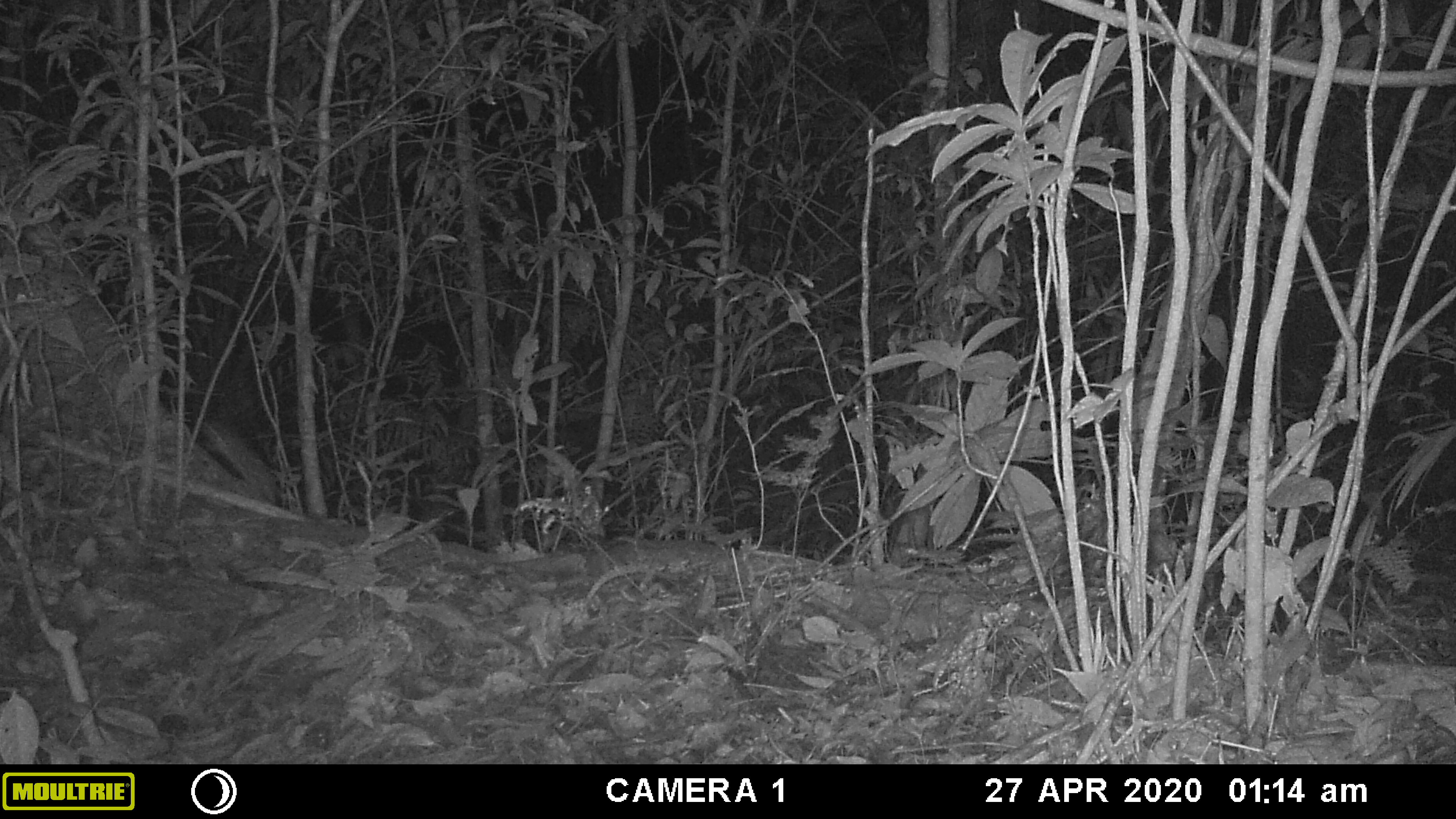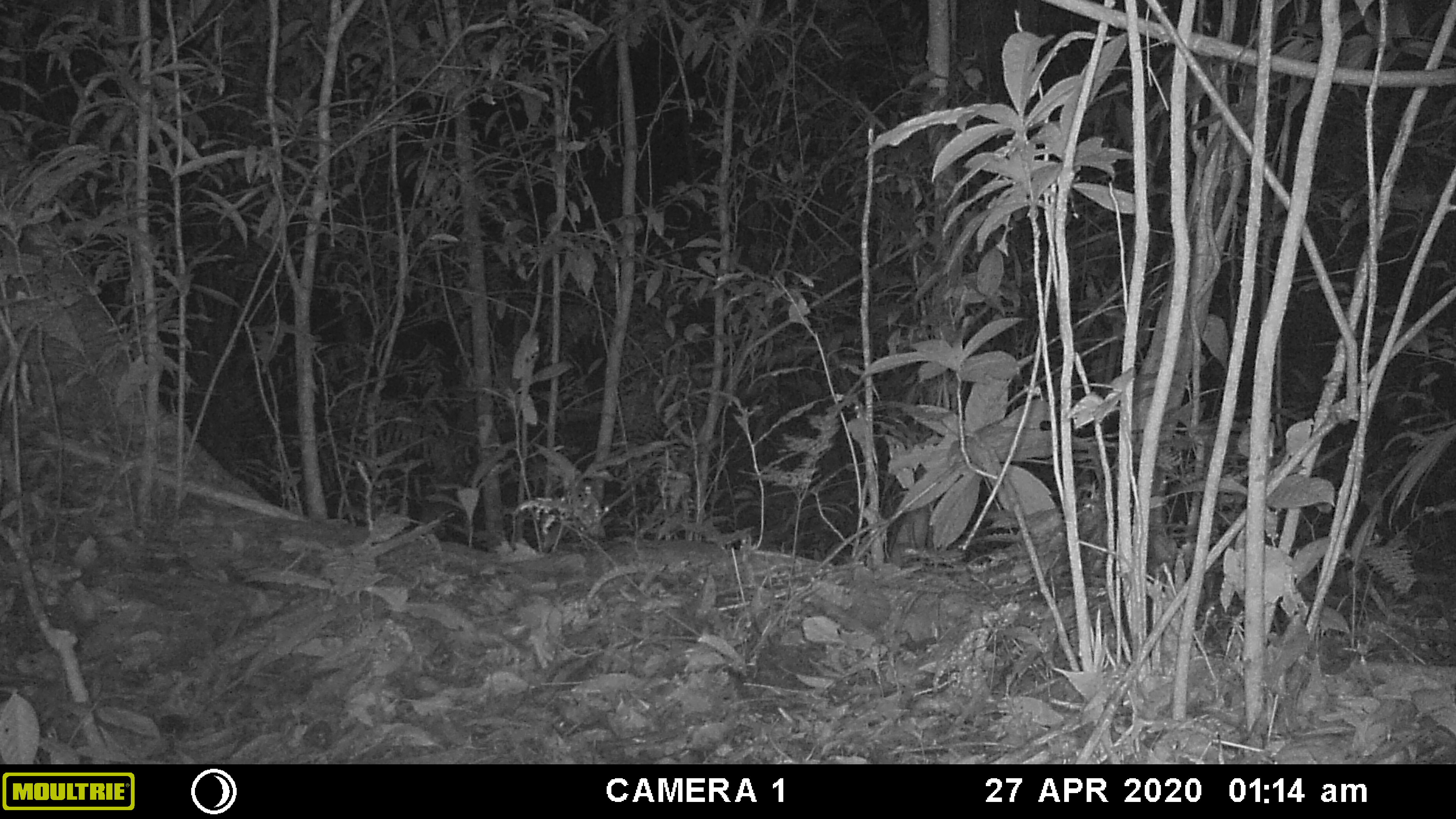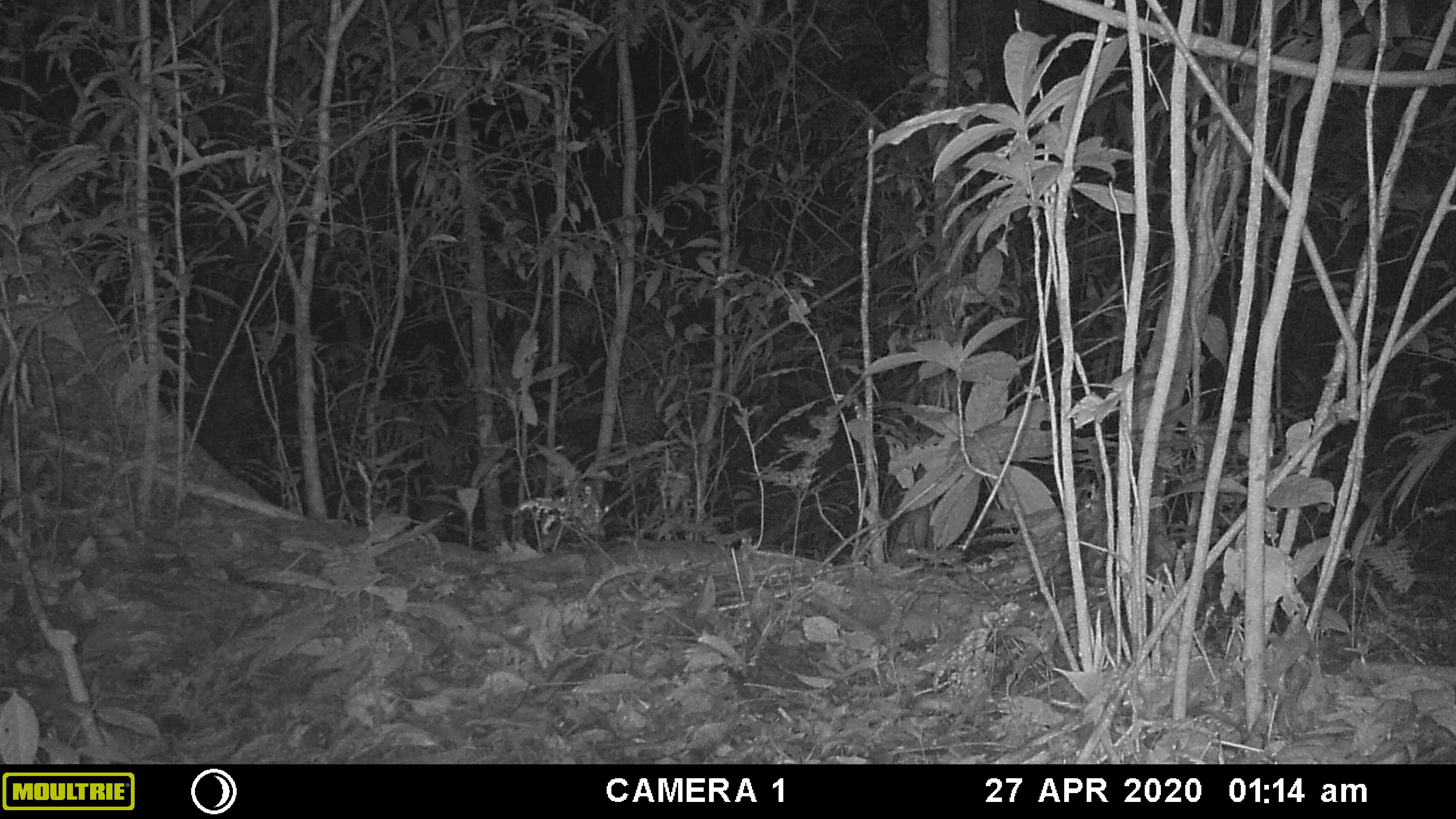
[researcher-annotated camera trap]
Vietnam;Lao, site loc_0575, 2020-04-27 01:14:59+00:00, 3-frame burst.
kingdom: Animalia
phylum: Chordata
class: Mammalia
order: Rodentia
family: Muridae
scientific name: Muridae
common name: old-world mice and rats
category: unidentified murid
Unidentified murid (old-world mice and rats) (Muridae). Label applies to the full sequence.